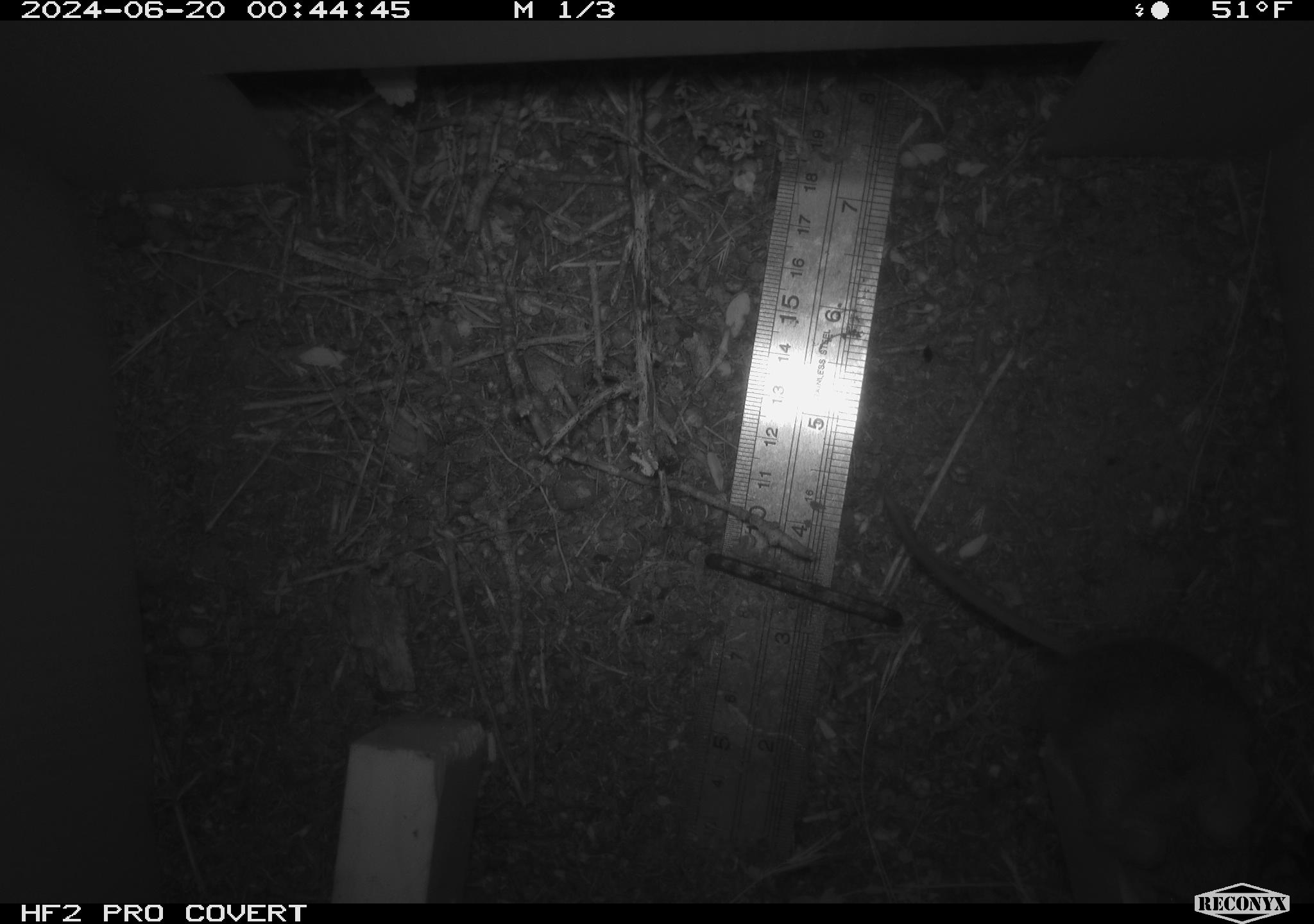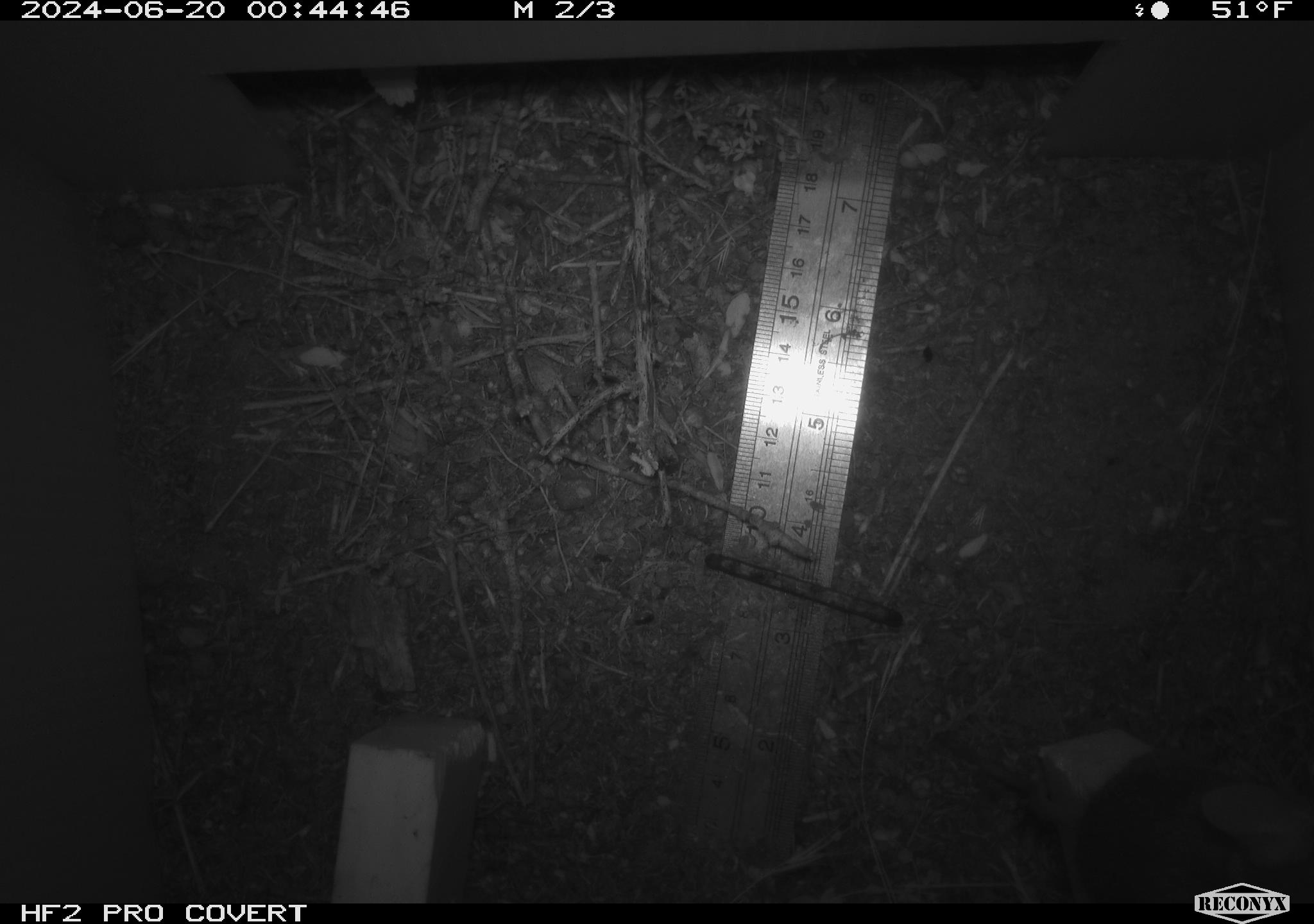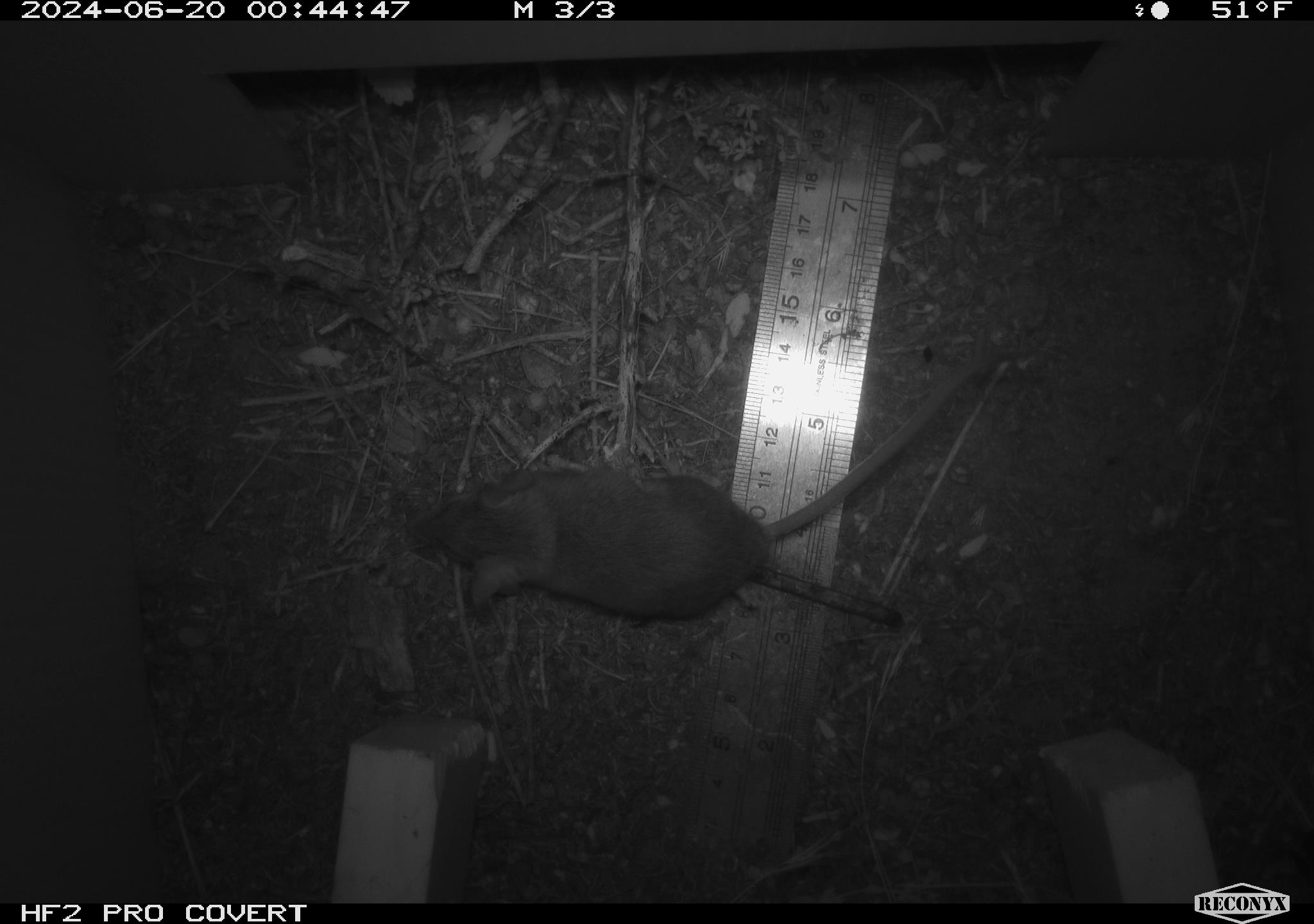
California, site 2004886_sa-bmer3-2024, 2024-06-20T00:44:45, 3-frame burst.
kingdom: Animalia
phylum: Chordata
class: Mammalia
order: Rodentia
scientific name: Rodentia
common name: mouse species